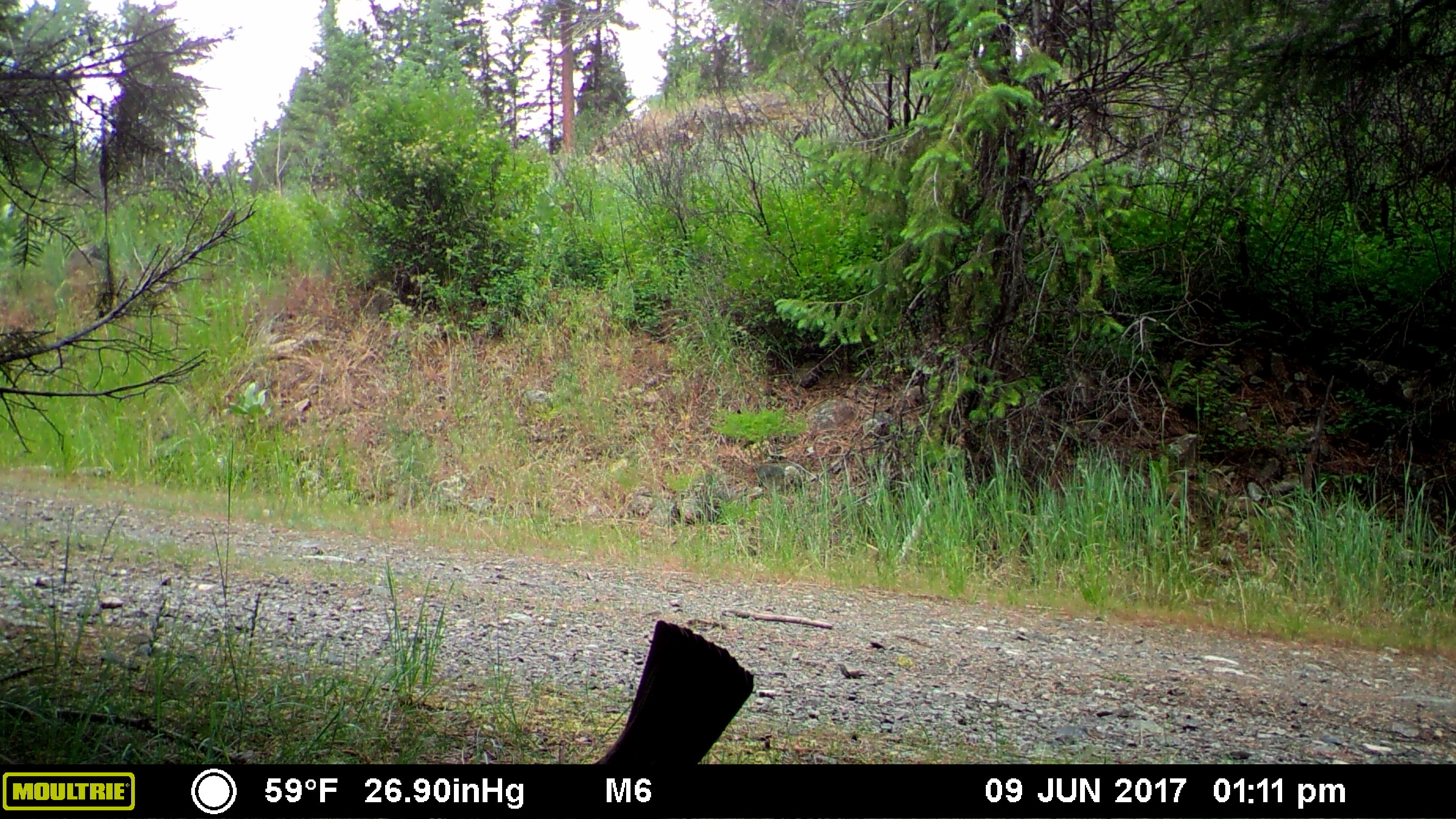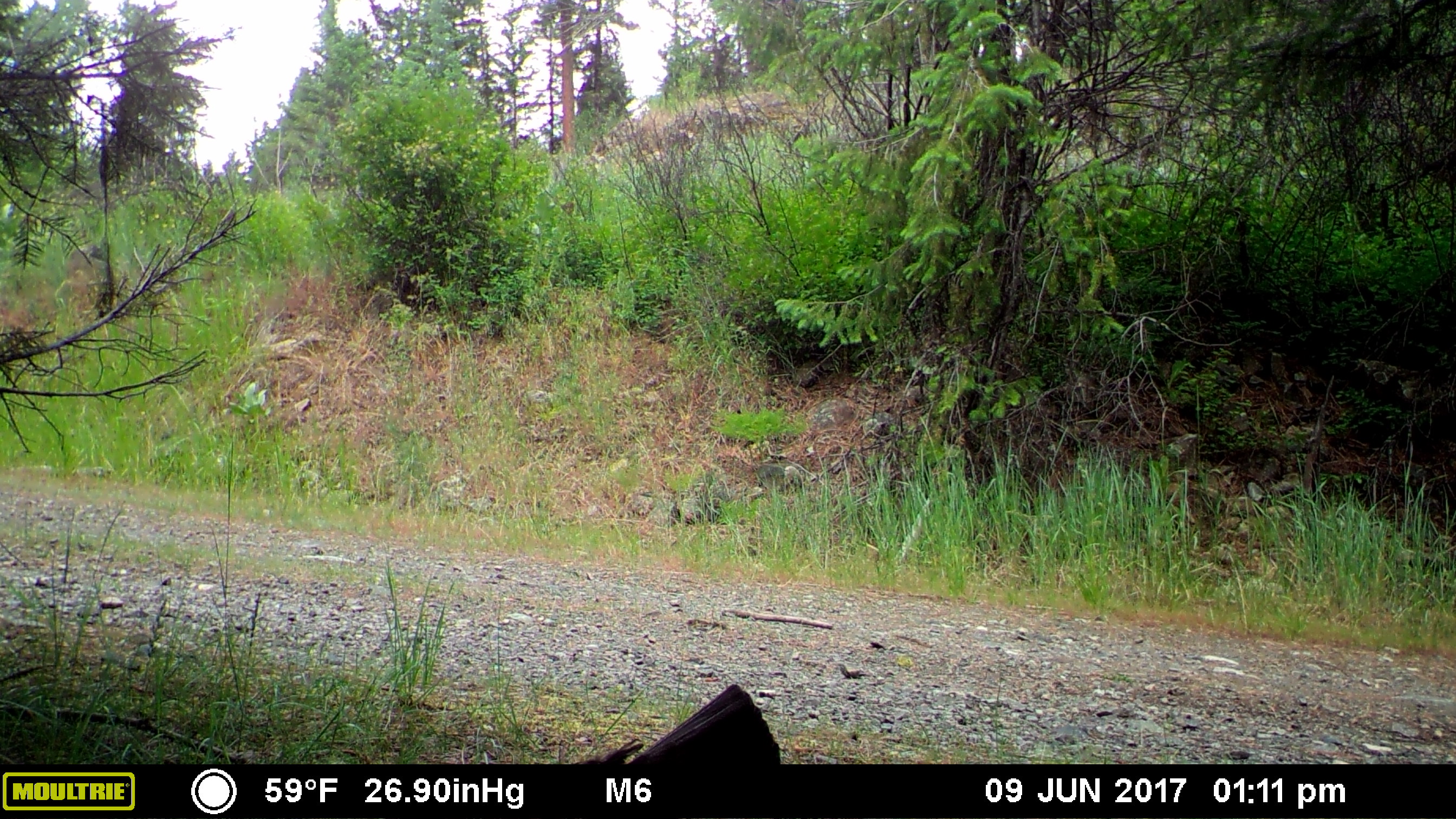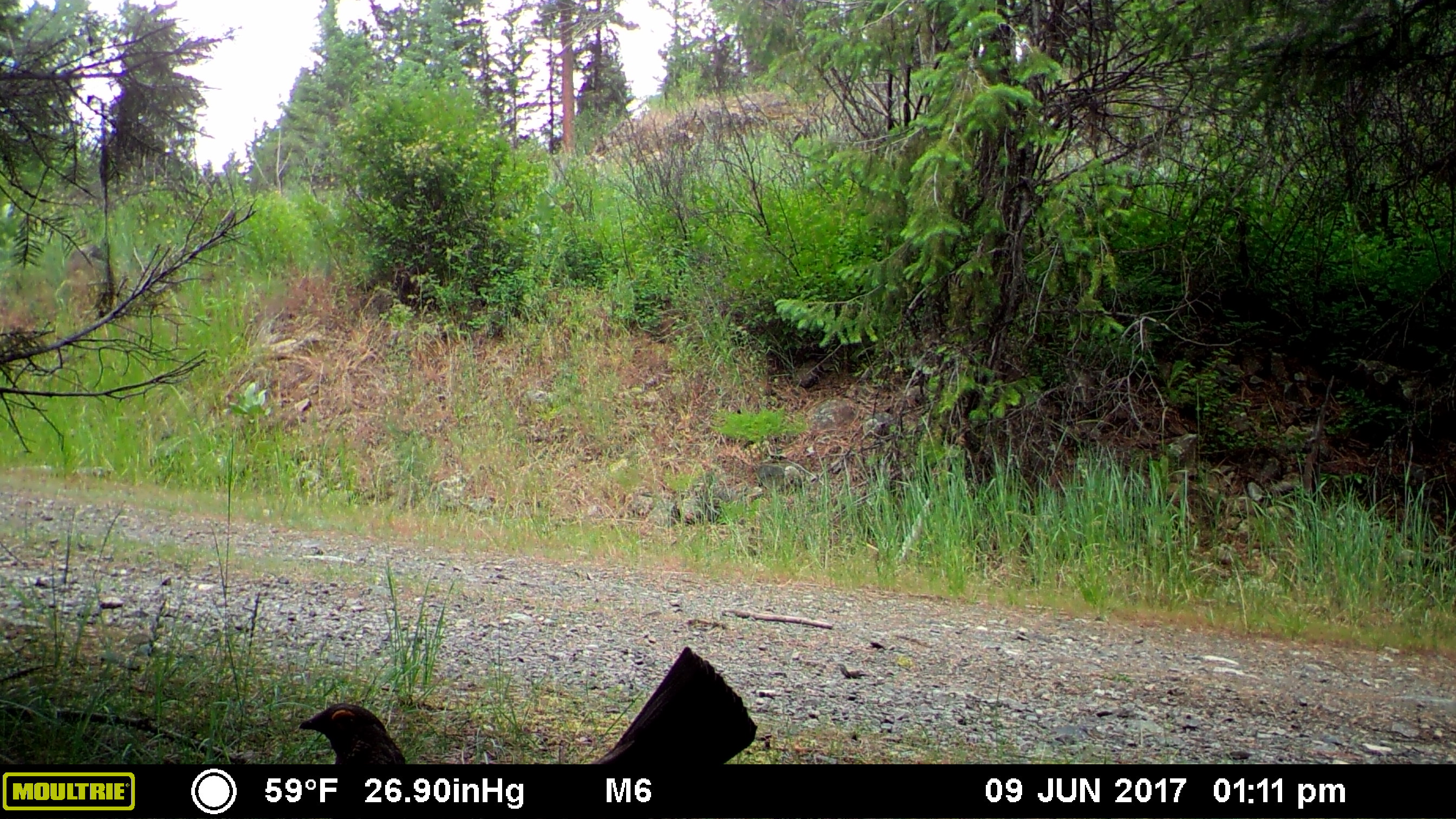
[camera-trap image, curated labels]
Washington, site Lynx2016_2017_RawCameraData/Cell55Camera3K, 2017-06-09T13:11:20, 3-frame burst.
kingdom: Animalia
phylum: Chordata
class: Aves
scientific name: Aves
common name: birds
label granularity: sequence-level